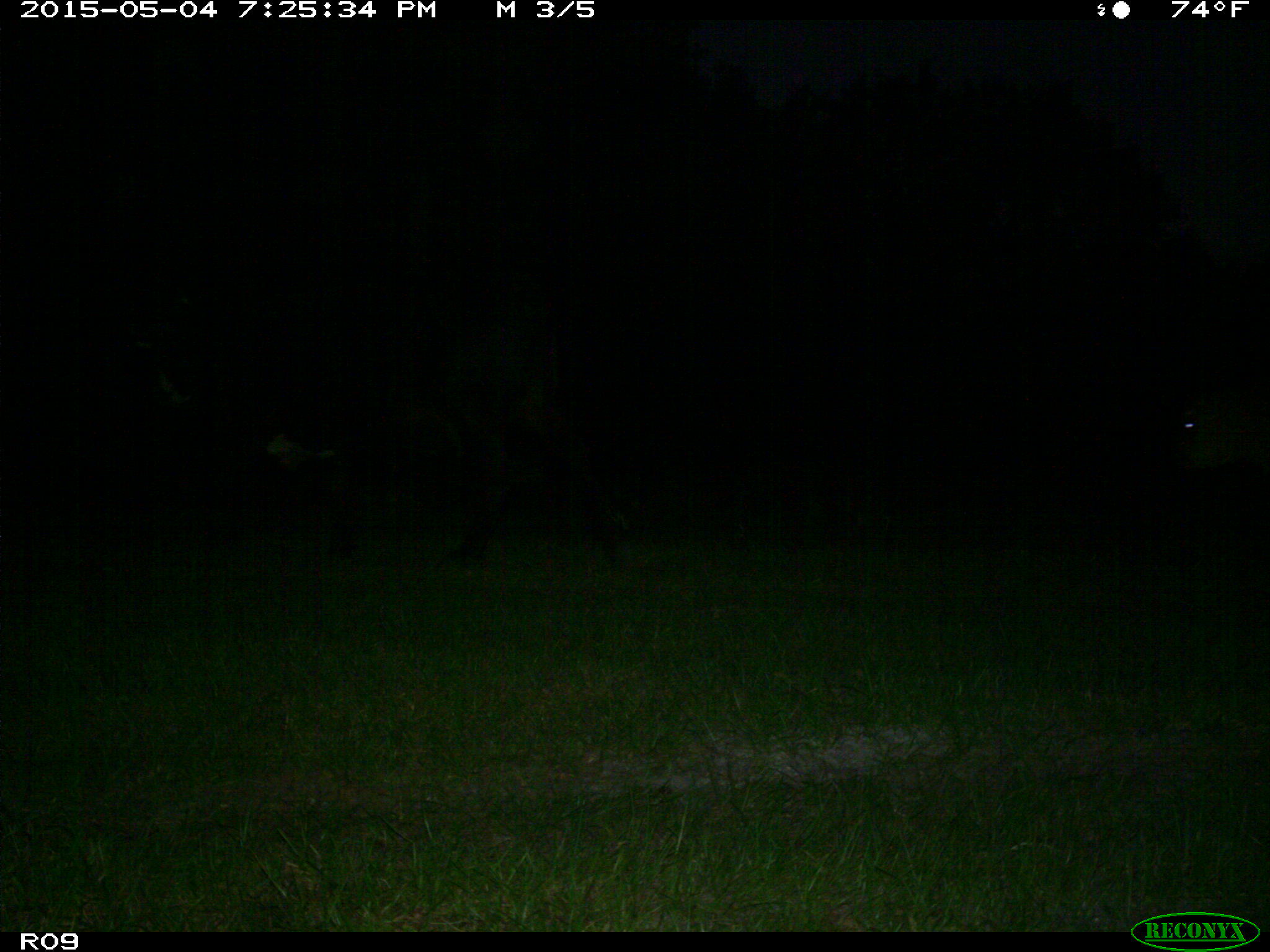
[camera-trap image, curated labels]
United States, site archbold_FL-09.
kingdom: Animalia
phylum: Chordata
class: Mammalia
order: Artiodactyla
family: Bovidae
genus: Bos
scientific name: Bos taurus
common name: domestic cow